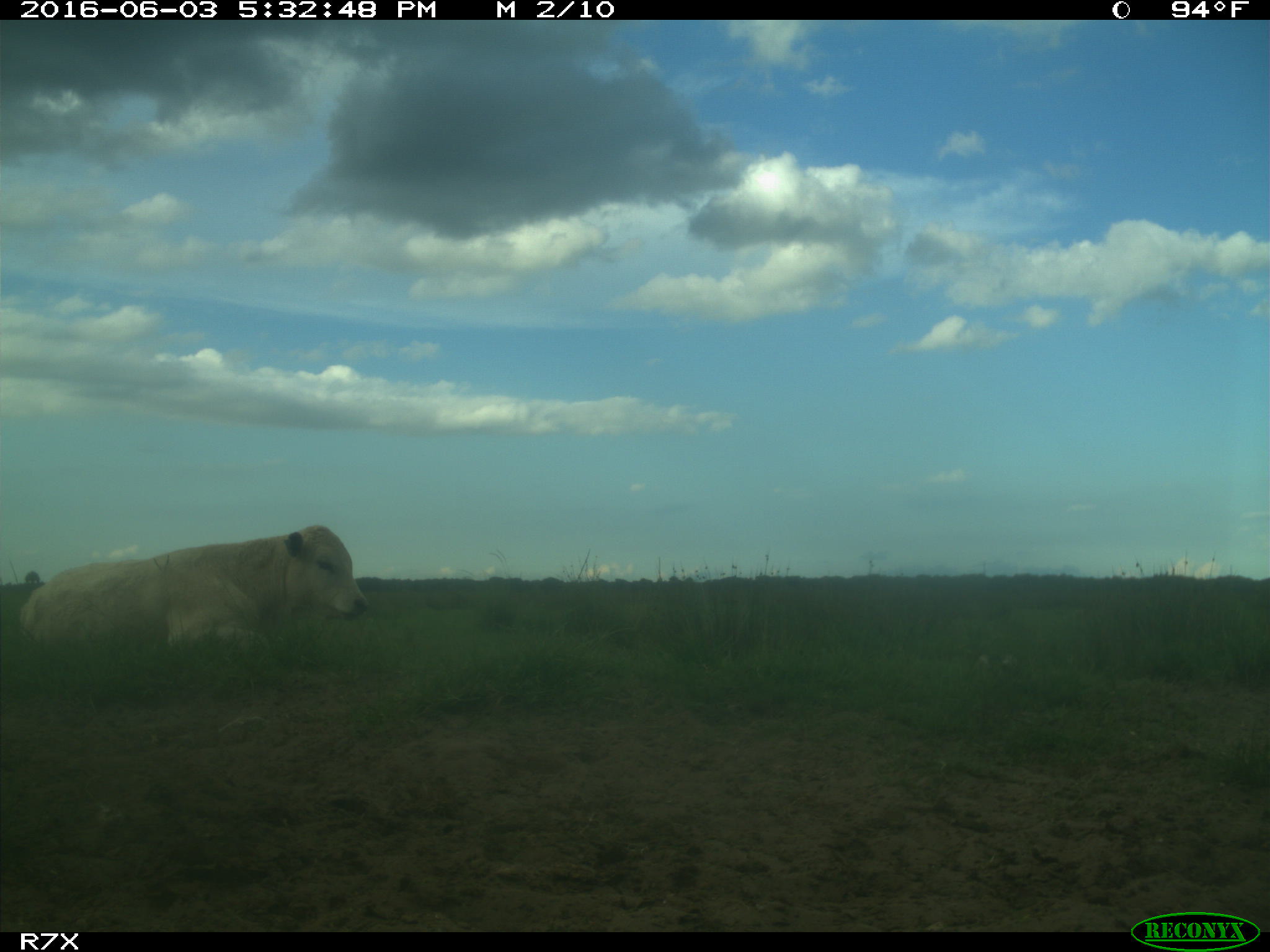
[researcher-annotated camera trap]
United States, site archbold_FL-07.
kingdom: Animalia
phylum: Chordata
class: Mammalia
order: Artiodactyla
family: Bovidae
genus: Bos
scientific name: Bos taurus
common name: domestic cow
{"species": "Bos taurus (domestic cow)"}